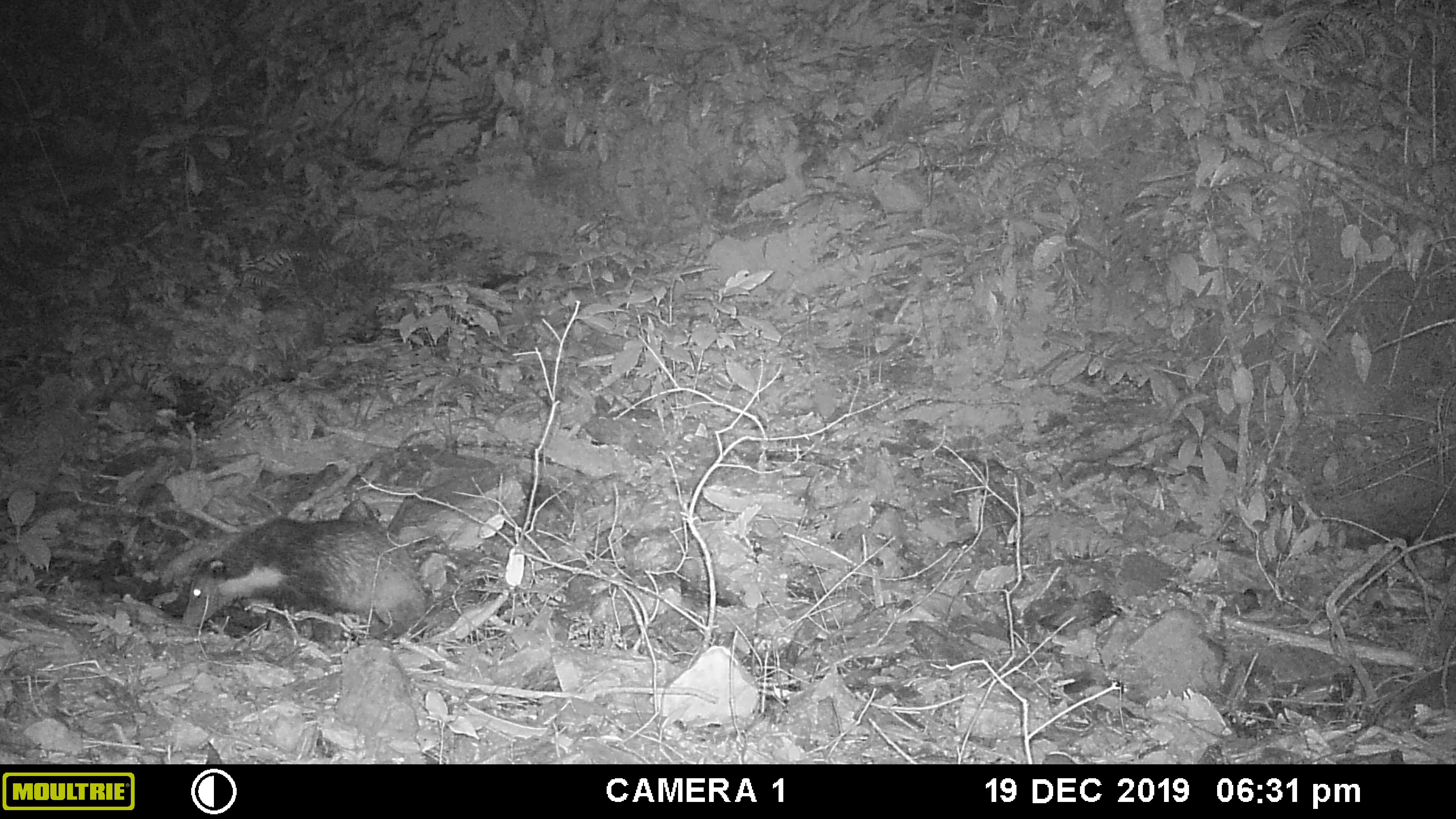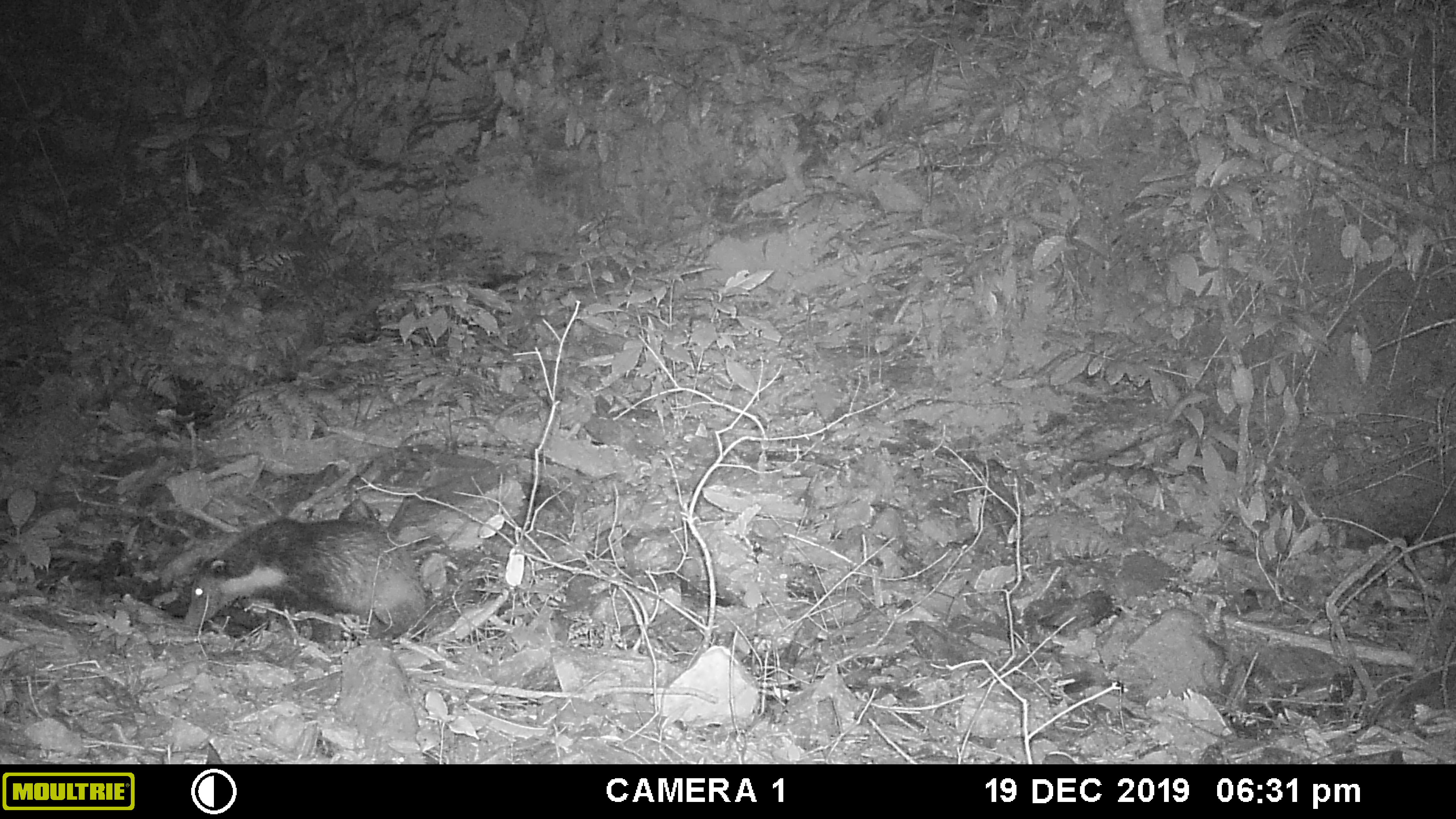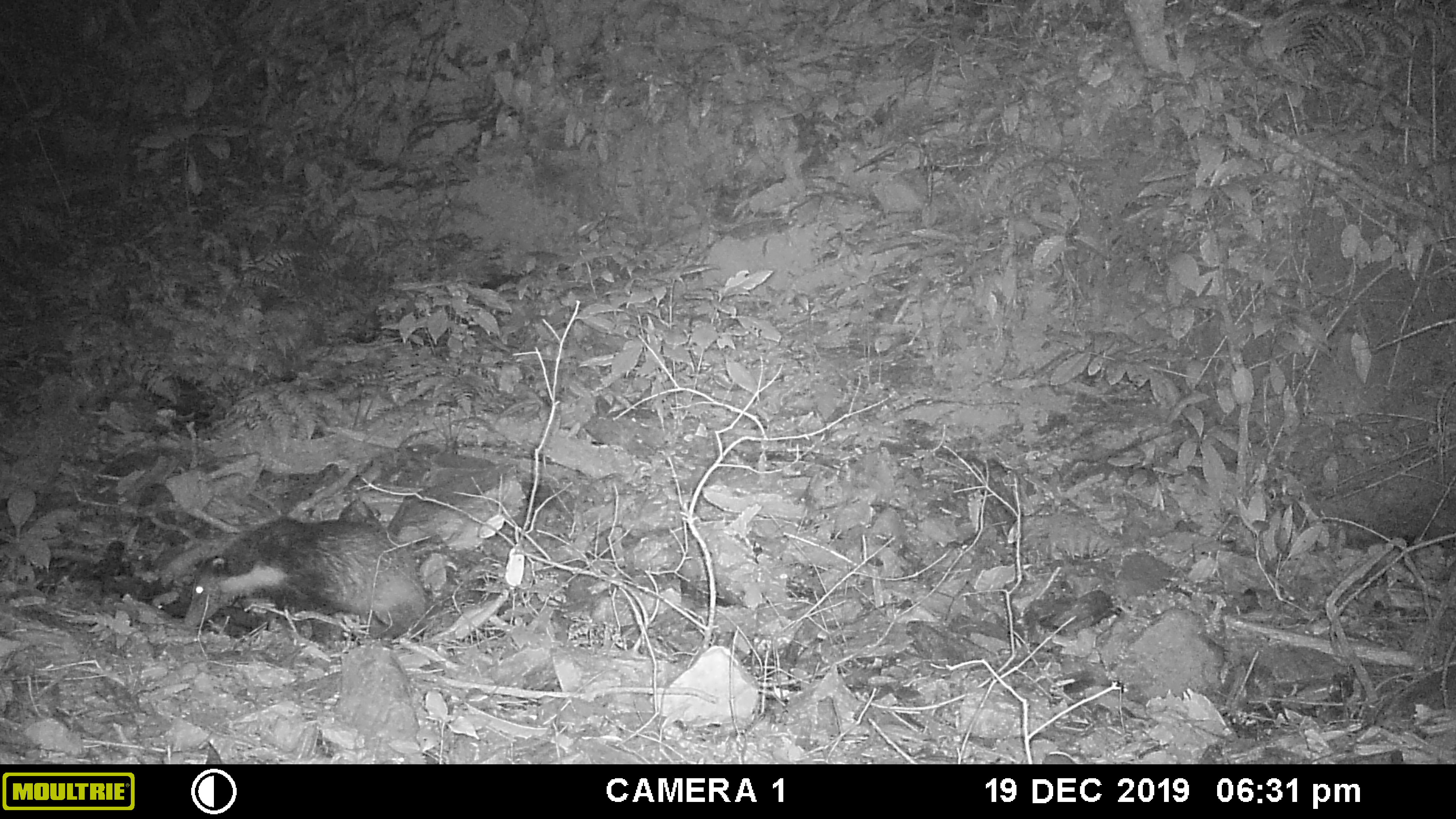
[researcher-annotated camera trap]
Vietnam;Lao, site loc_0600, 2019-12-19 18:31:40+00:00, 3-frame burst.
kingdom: Animalia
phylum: Chordata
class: Mammalia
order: Carnivora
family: Mustelidae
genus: Arctonyx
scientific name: Arctonyx collaris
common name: hog badger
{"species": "hog badger (Arctonyx collaris)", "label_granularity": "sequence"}